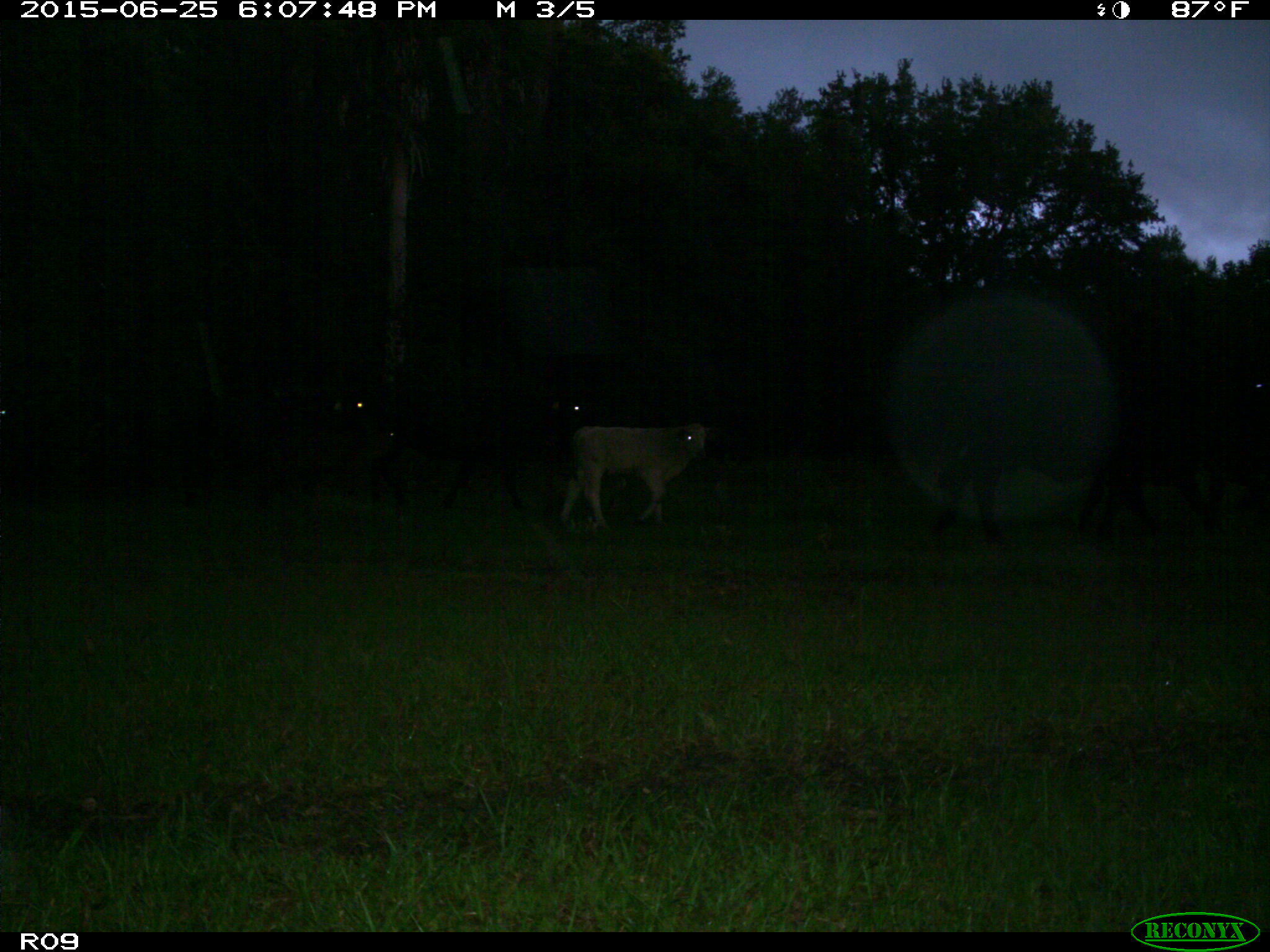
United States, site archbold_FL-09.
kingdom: Animalia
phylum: Chordata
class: Mammalia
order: Artiodactyla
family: Bovidae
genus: Bos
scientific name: Bos taurus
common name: domestic cow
Bos taurus (domestic cow).